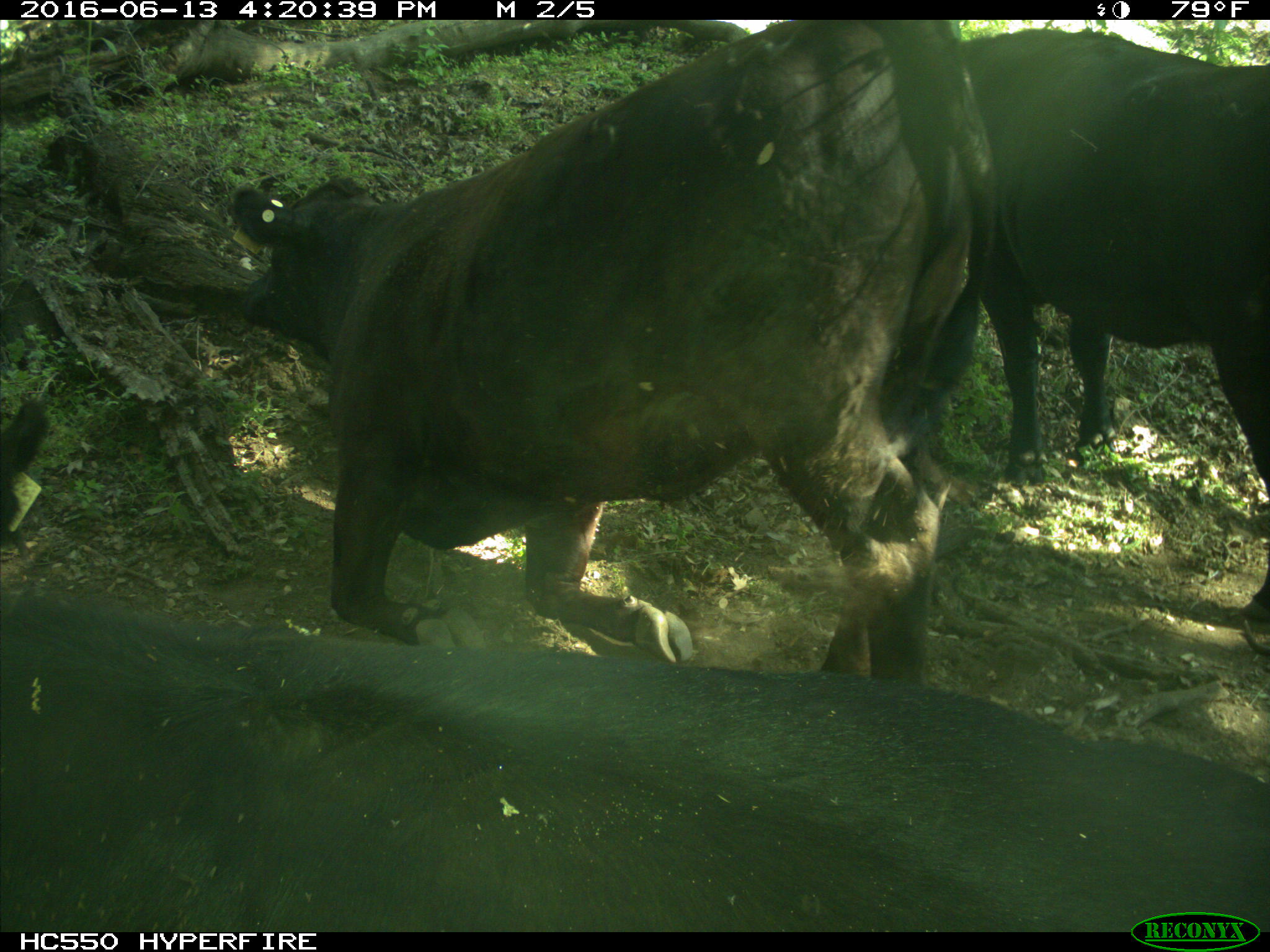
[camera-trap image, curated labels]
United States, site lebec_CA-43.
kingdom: Animalia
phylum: Chordata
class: Mammalia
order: Artiodactyla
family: Bovidae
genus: Bos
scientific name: Bos taurus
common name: domestic cow